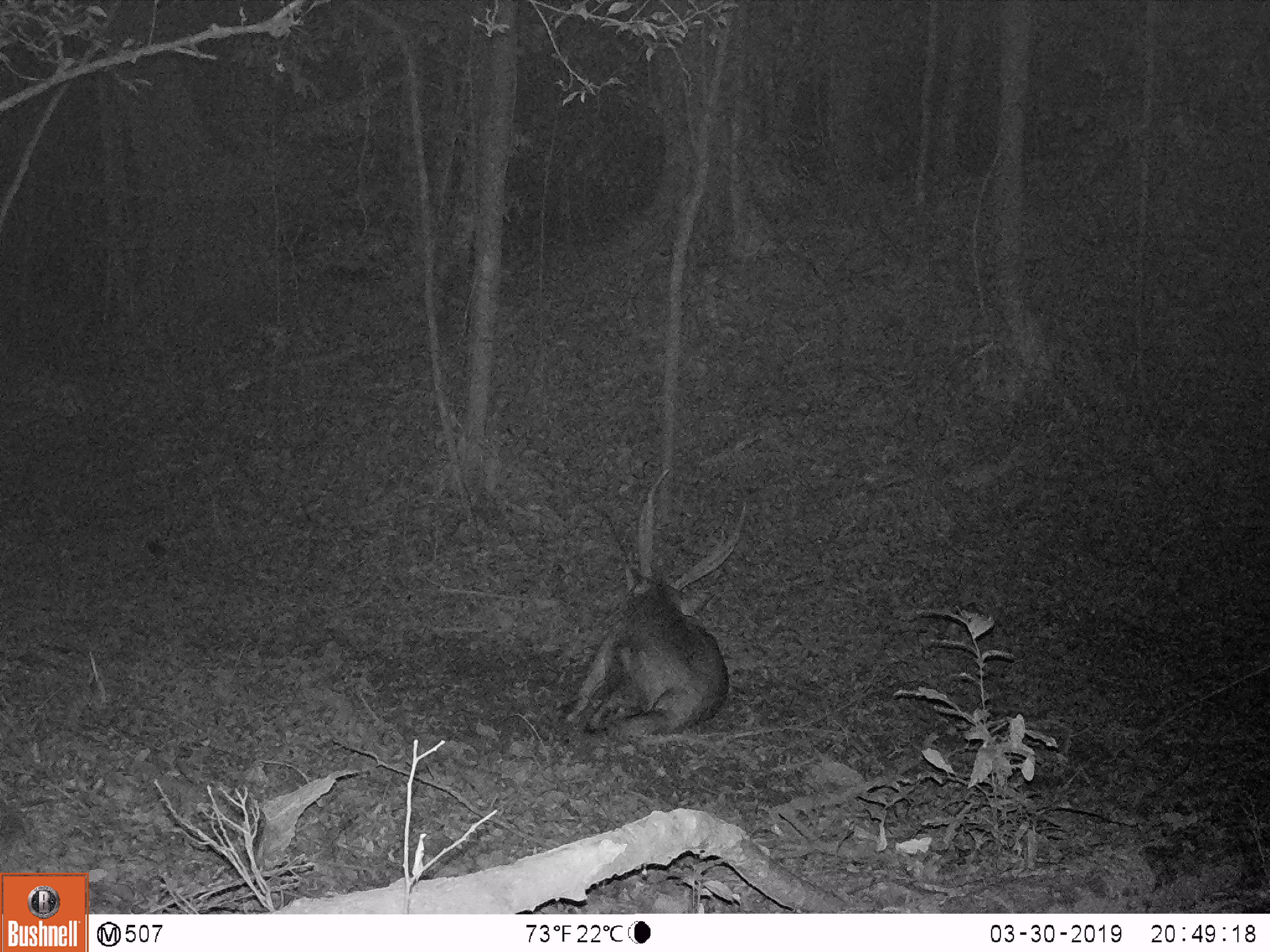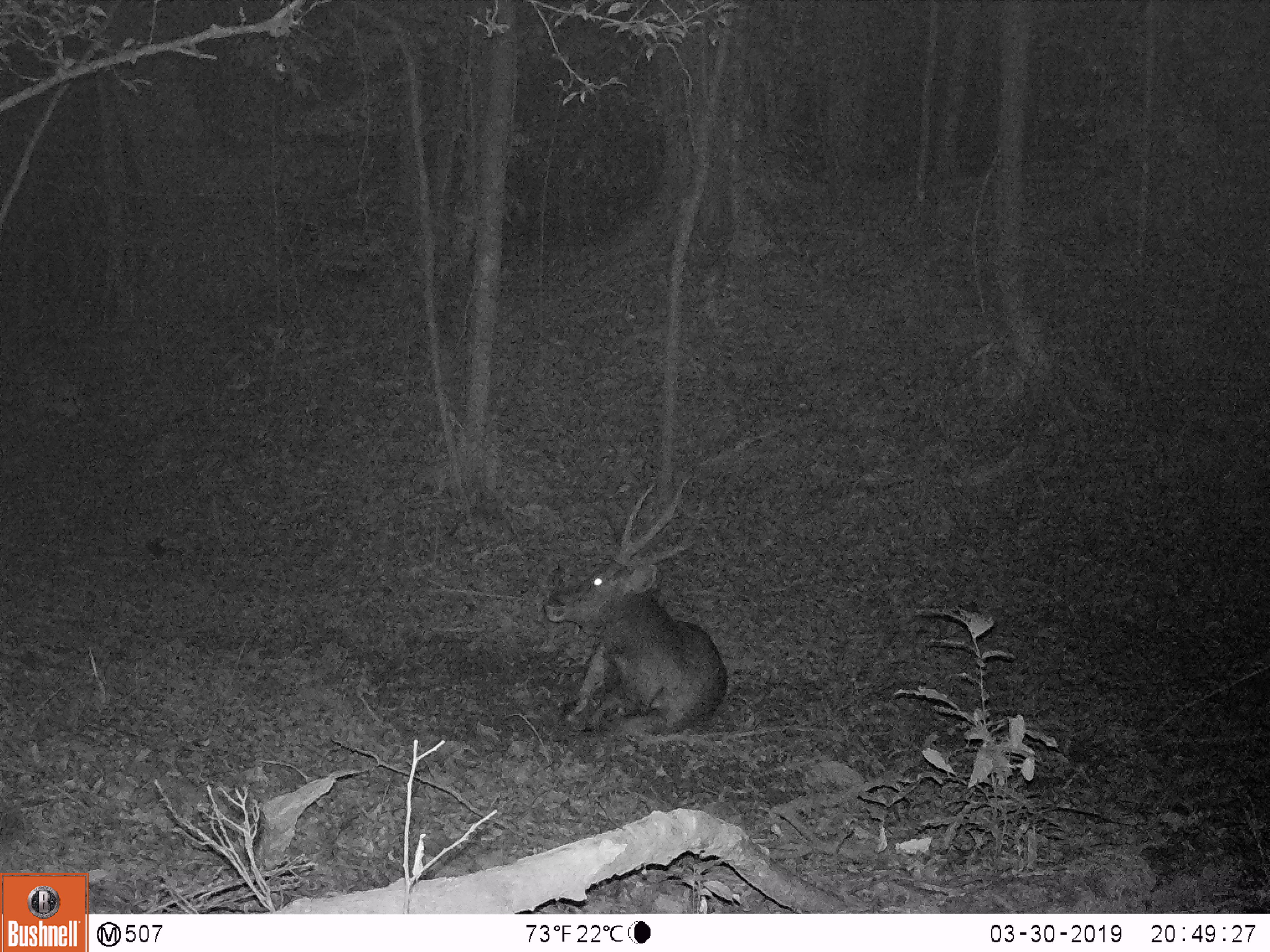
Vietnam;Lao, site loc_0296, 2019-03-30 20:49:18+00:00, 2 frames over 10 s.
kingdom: Animalia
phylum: Chordata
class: Mammalia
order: Artiodactyla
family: Cervidae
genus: Rusa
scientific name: Rusa unicolor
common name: sambar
Sambar (Rusa unicolor). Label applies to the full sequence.